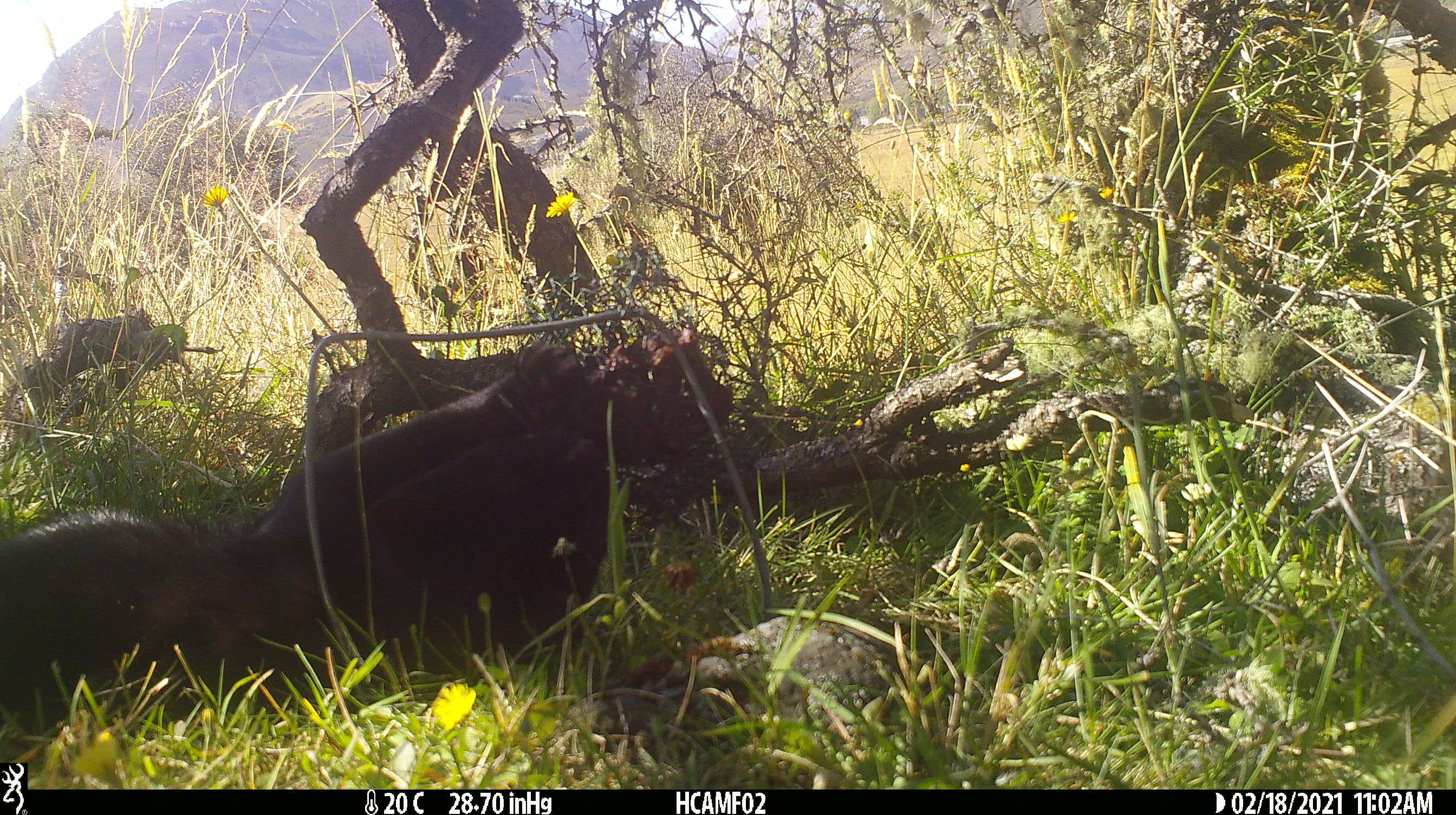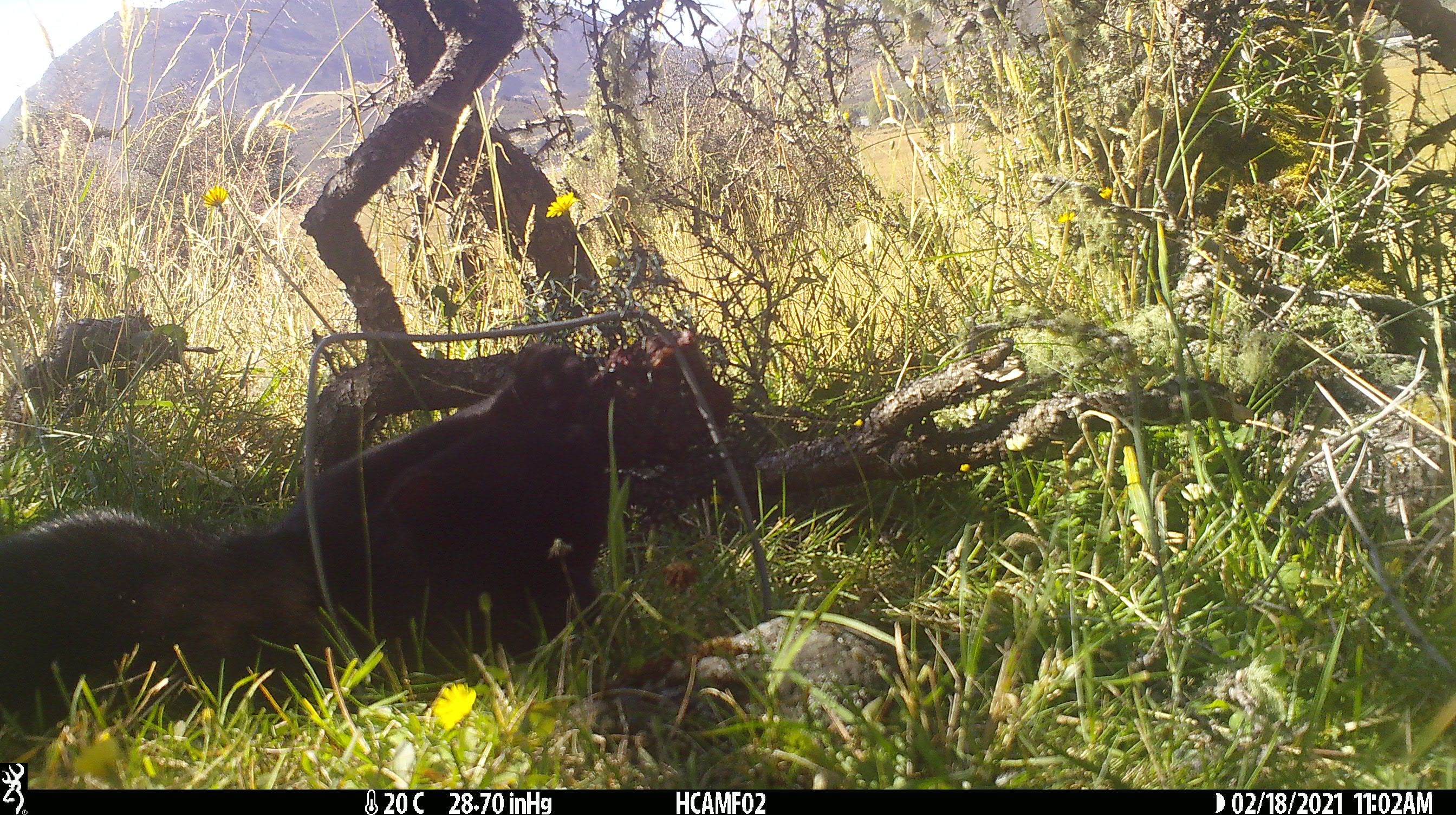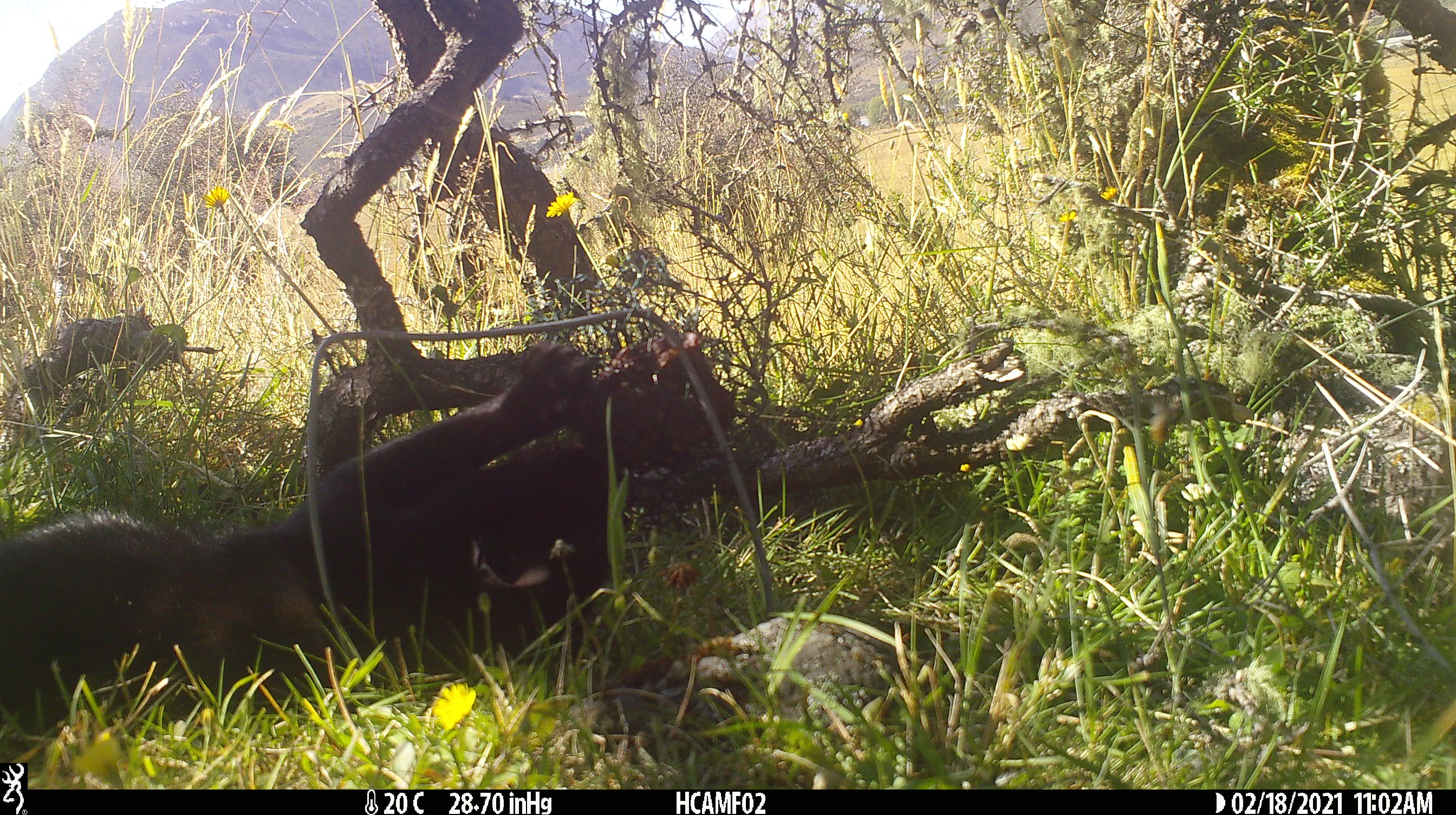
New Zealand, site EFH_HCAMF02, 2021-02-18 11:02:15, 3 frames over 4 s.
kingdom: Animalia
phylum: Chordata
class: Mammalia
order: Carnivora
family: Felidae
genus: Felis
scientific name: Felis catus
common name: domestic cat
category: cat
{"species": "cat (domestic cat) (Felis catus)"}